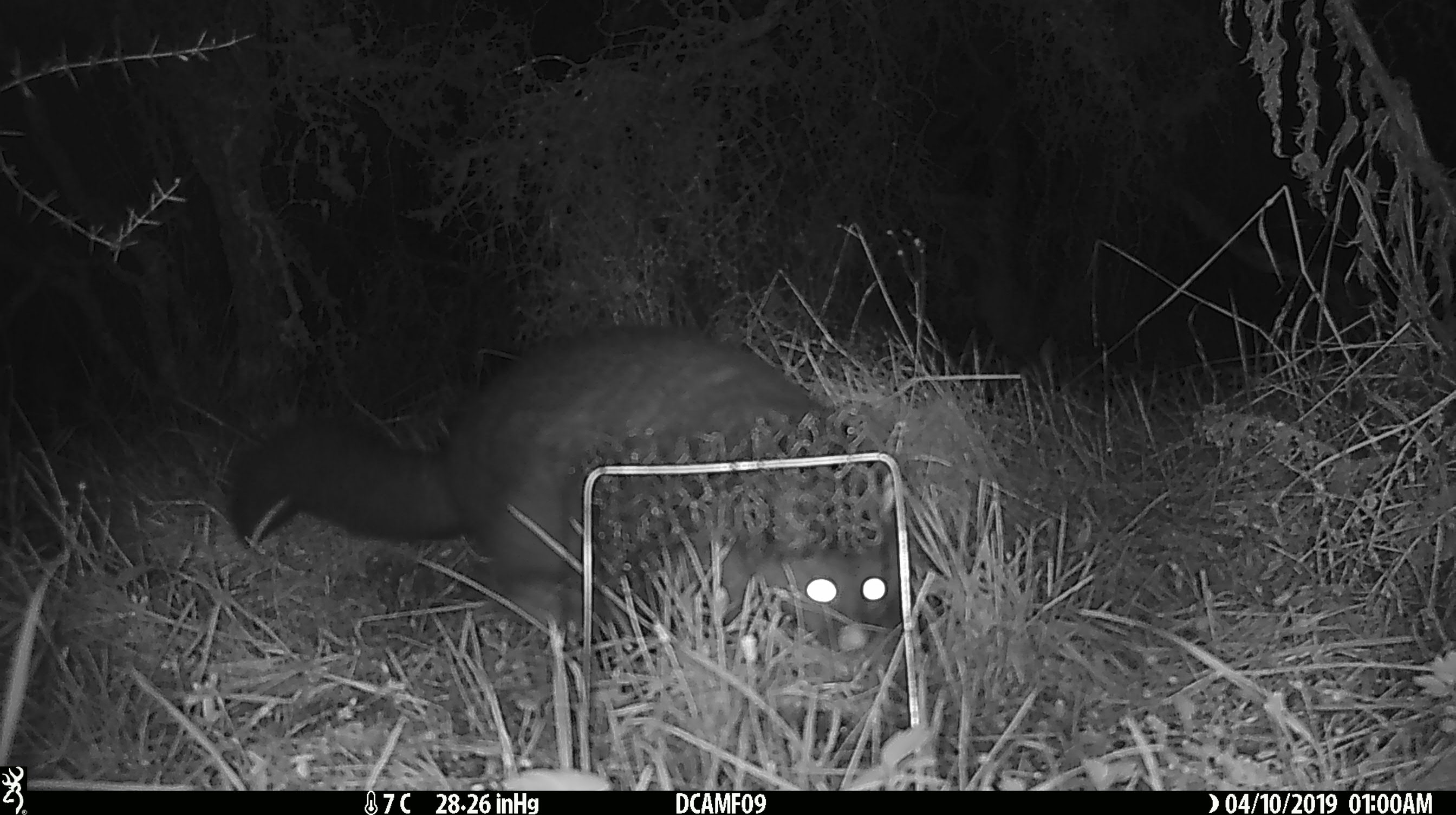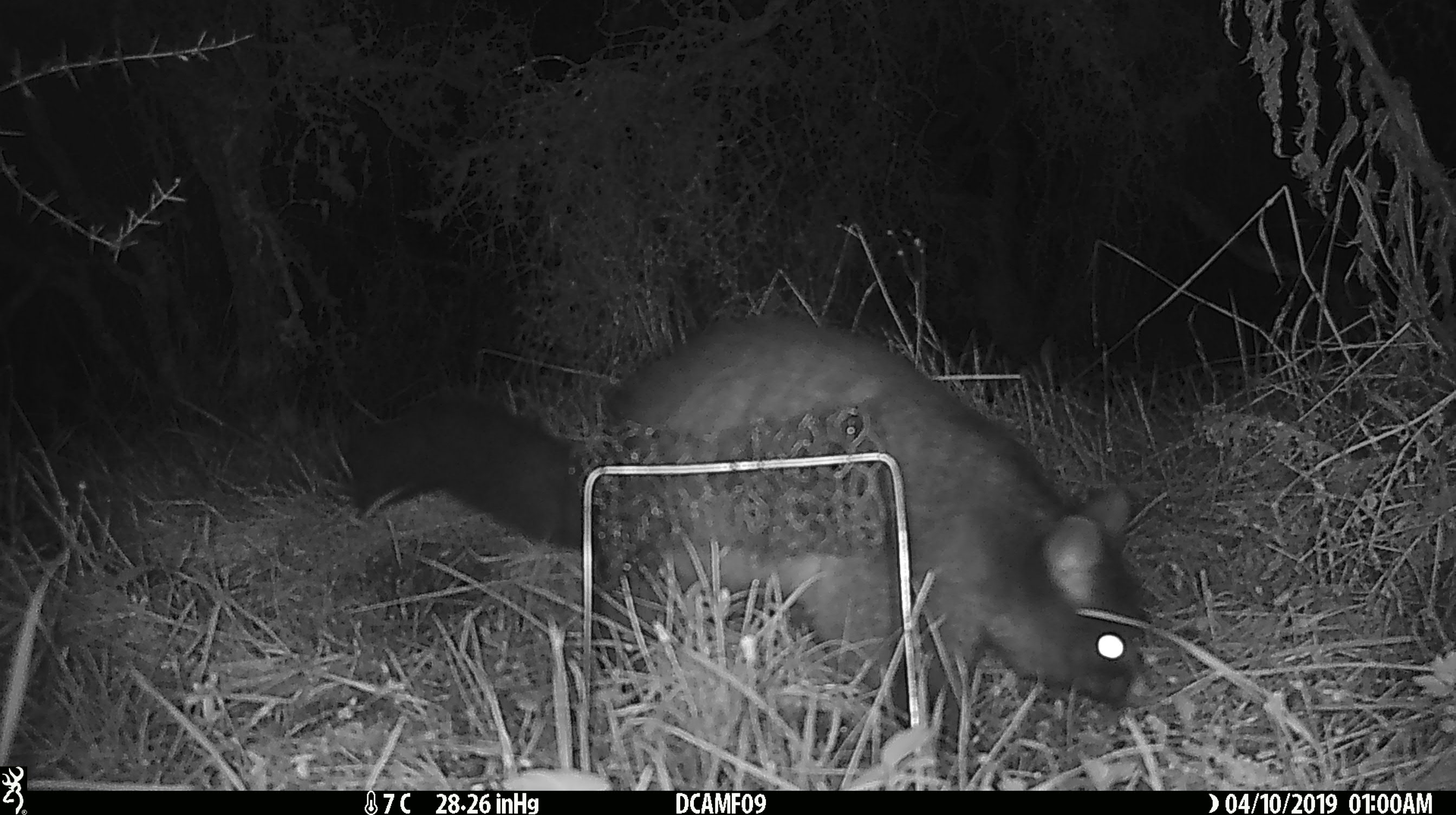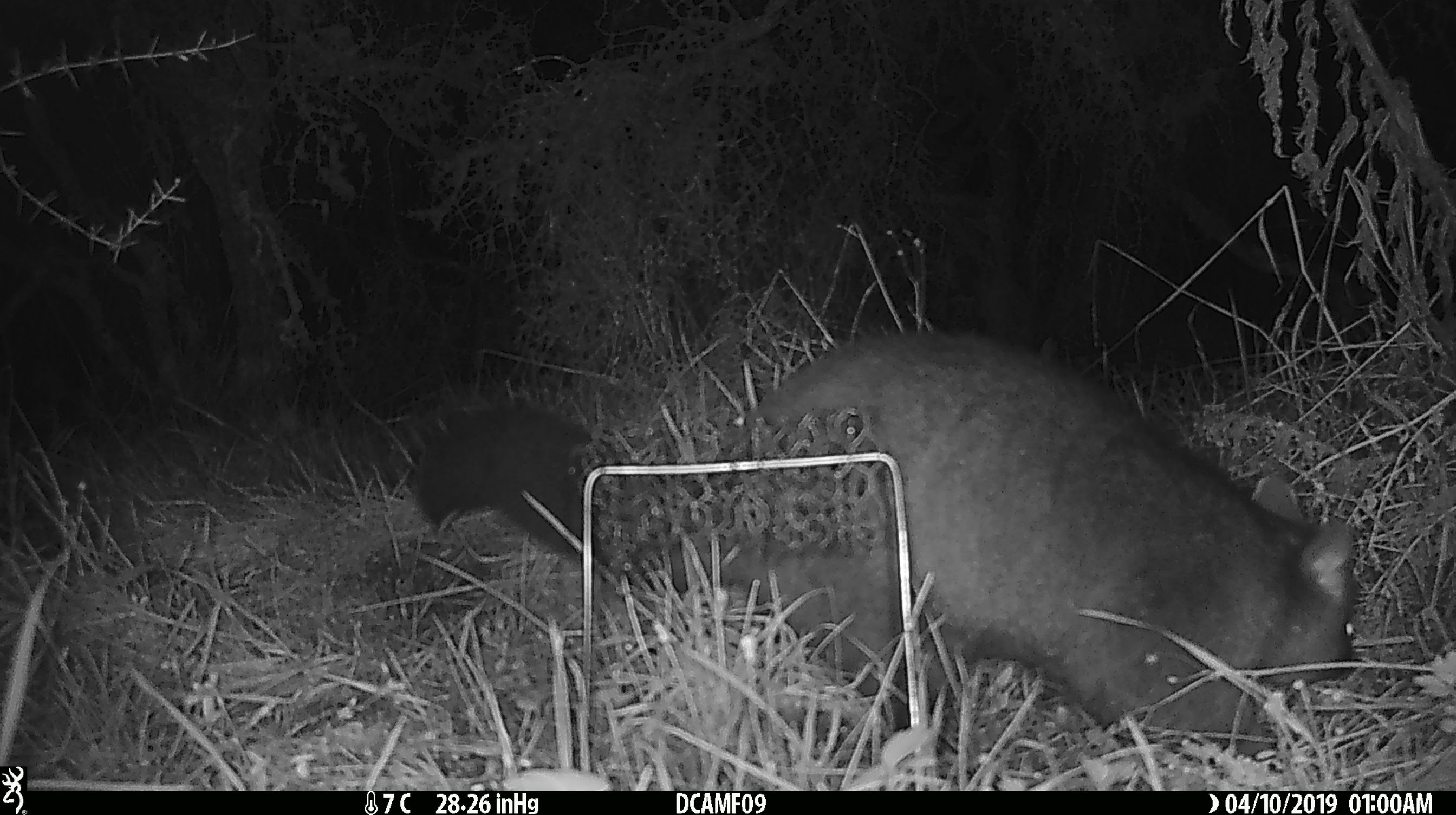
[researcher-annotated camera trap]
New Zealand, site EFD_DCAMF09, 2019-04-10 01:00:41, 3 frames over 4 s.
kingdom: Animalia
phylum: Chordata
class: Mammalia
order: Diprotodontia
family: Phalangeridae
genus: Trichosurus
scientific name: Trichosurus vulpecula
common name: common brushtail possum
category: possum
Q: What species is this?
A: Possum (common brushtail possum) (Trichosurus vulpecula).